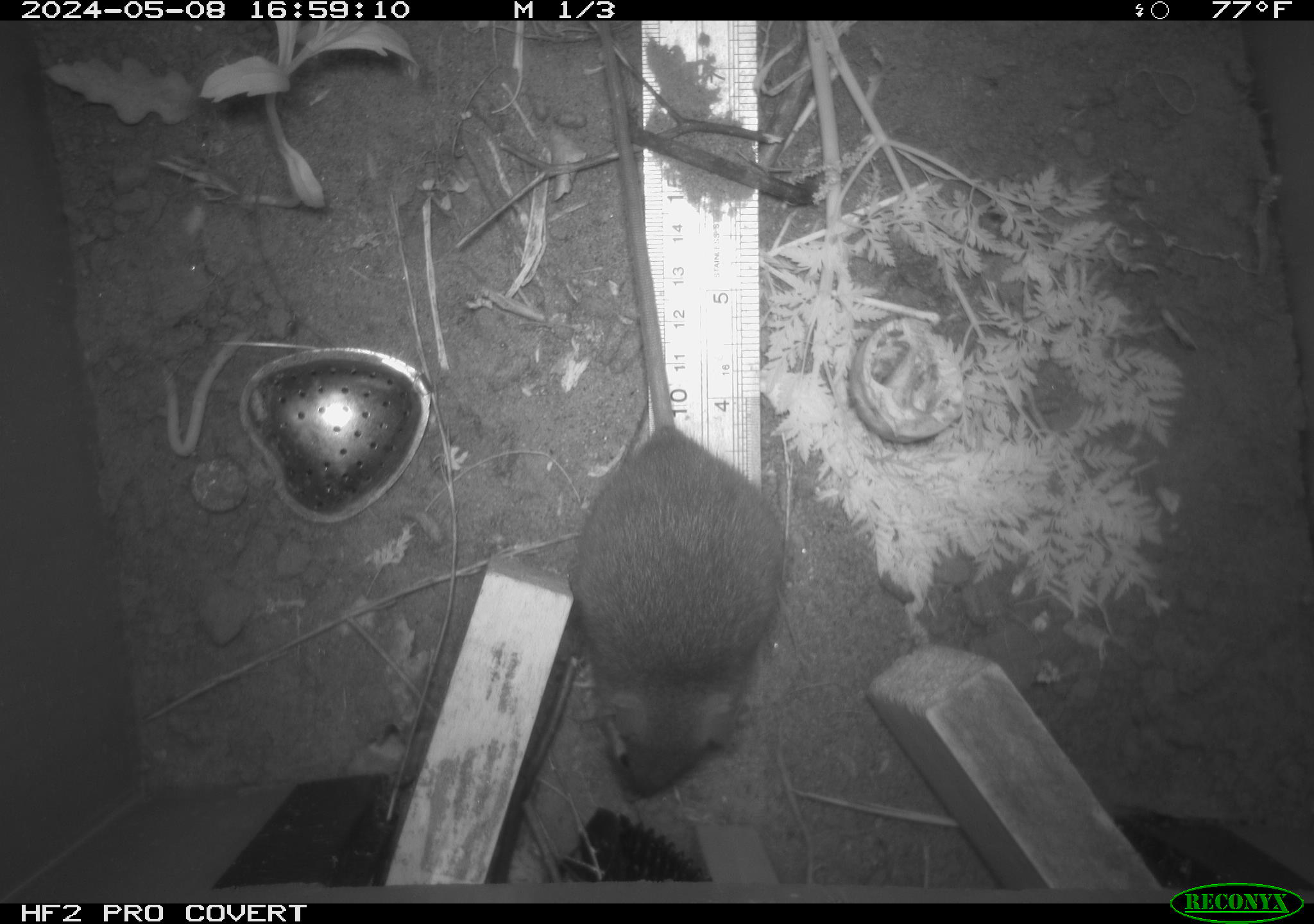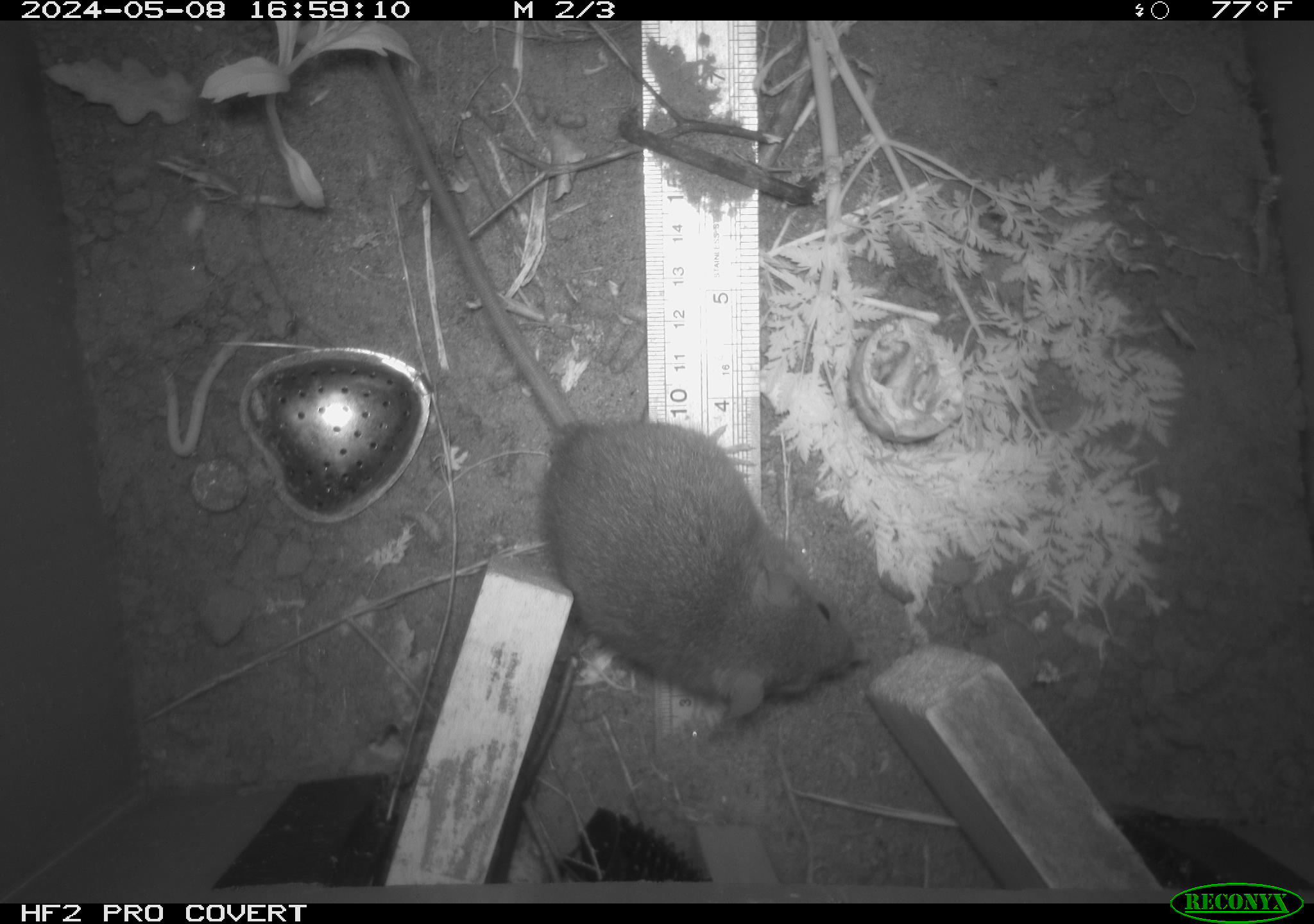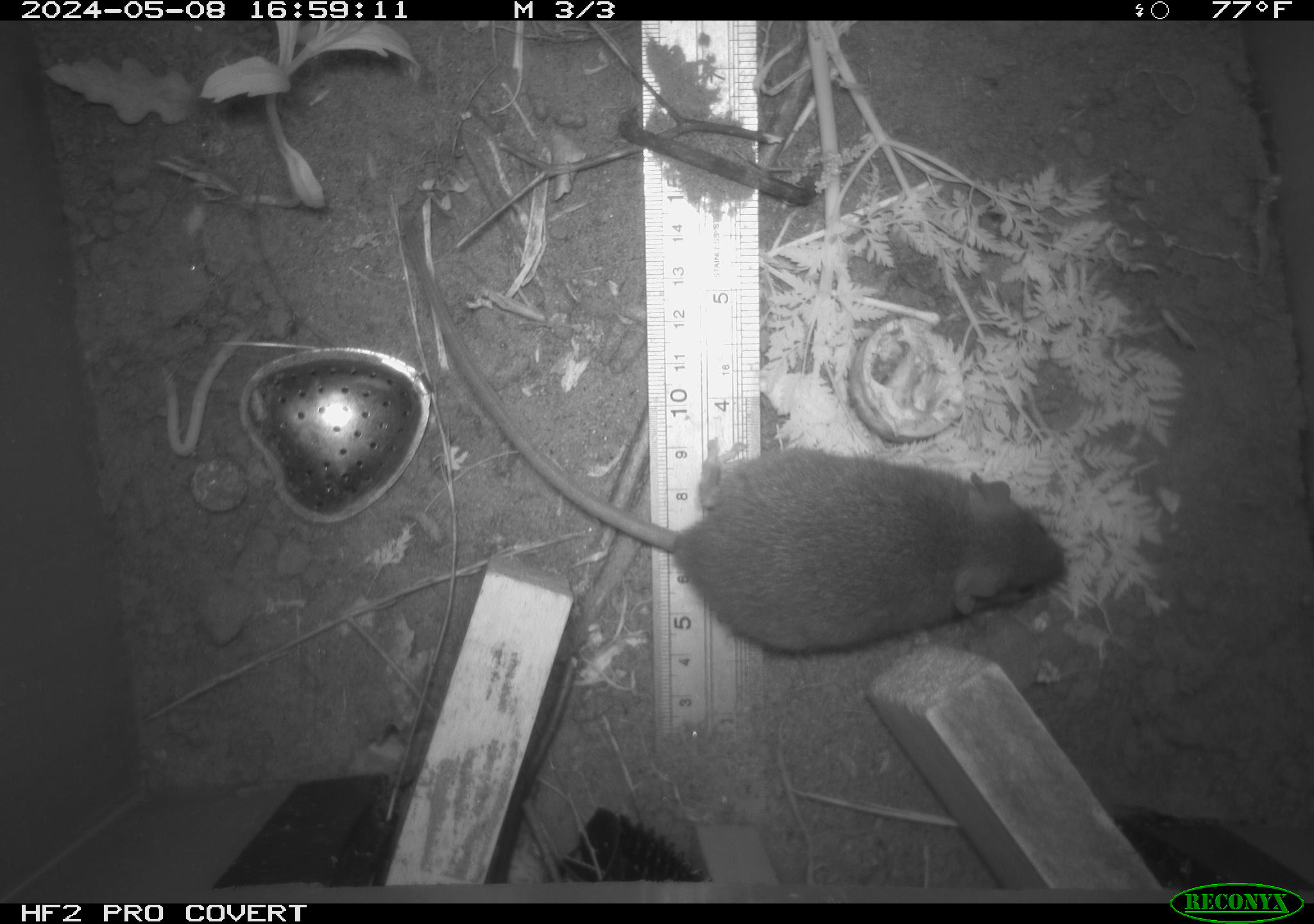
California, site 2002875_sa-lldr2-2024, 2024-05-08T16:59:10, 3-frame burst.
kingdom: Animalia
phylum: Chordata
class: Mammalia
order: Rodentia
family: Muridae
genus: Rattus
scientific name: Rattus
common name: rat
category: rattus species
Rattus species (rat) (Rattus).